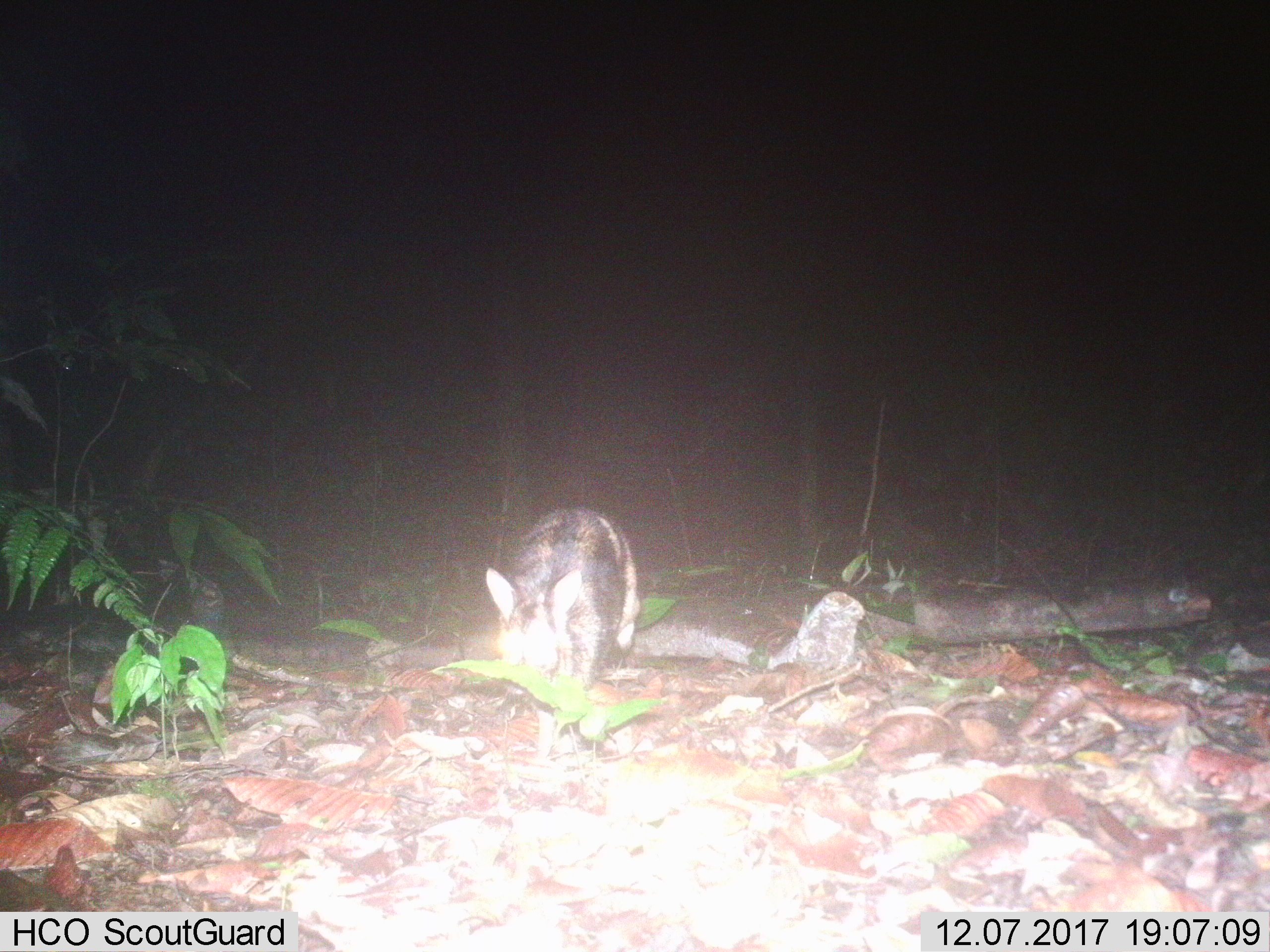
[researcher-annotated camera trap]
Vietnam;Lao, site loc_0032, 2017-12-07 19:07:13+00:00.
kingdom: Animalia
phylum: Chordata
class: Mammalia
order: Lagomorpha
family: Leporidae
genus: Nesolagus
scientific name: Nesolagus timminsi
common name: annamite striped rabbit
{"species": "annamite striped rabbit (Nesolagus timminsi)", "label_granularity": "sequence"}